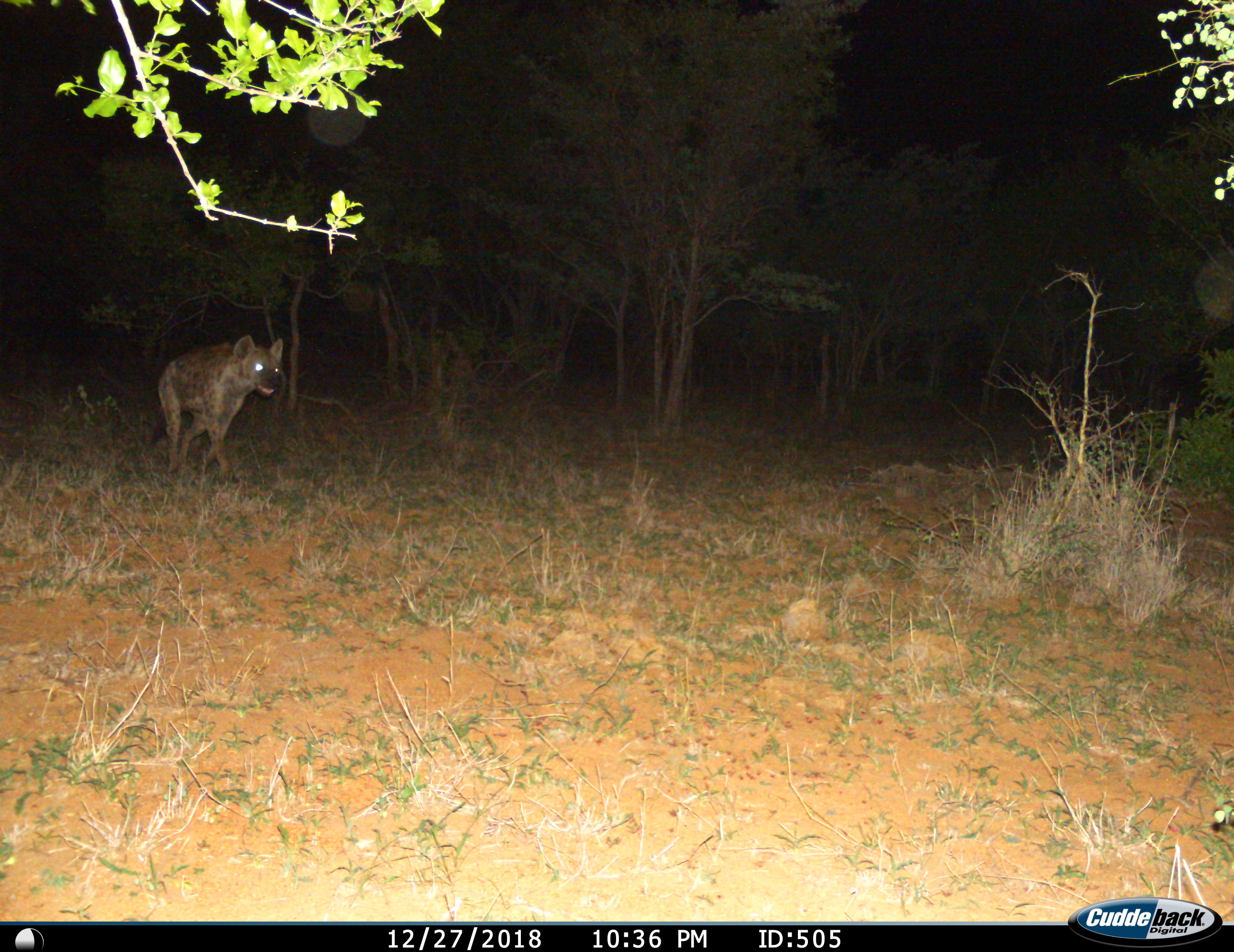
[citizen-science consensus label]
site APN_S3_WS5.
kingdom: Animalia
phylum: Chordata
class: Mammalia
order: Carnivora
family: Hyaenidae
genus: Crocuta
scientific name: Crocuta crocuta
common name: spotted hyena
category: hyenaspotted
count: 1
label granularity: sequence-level